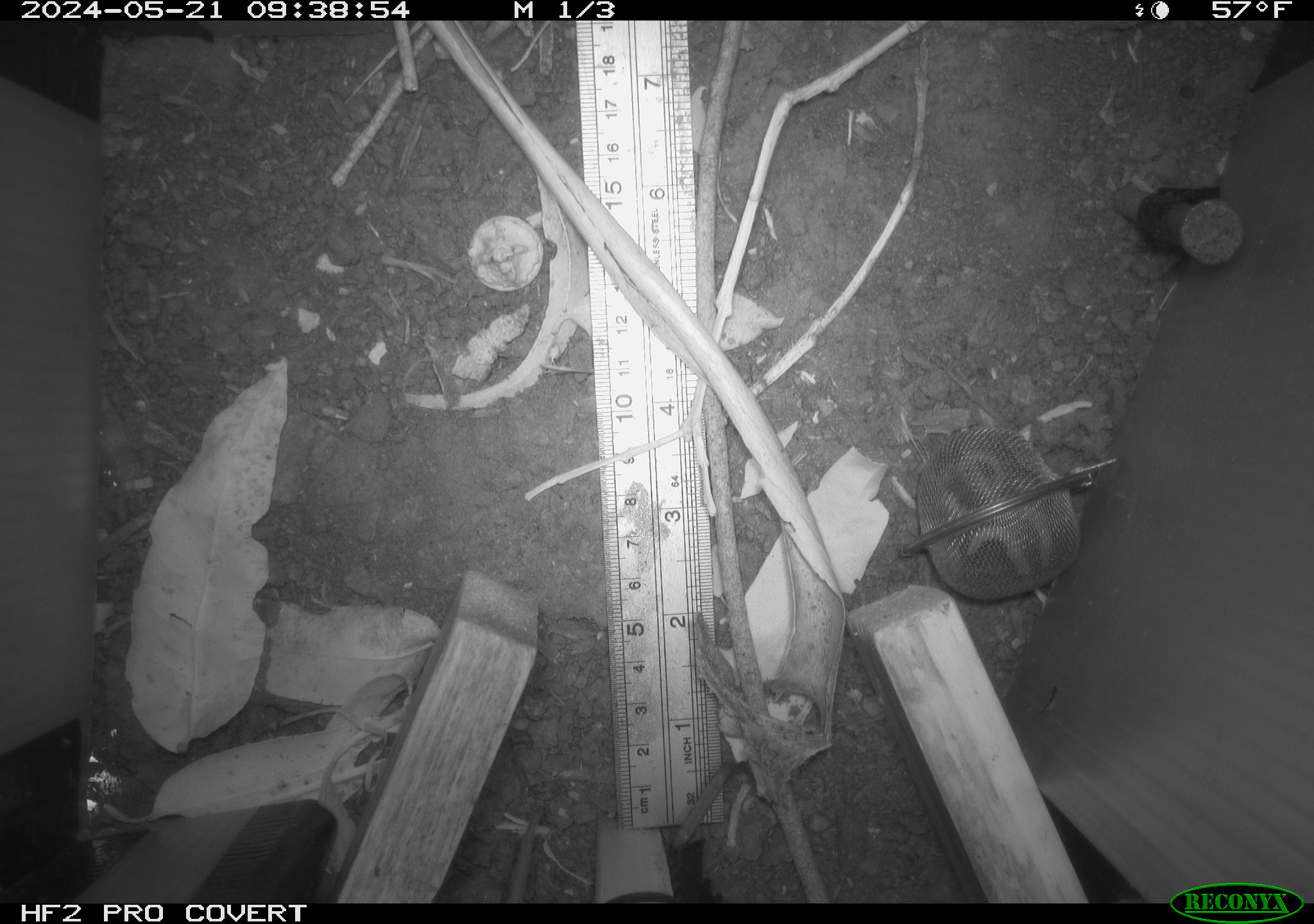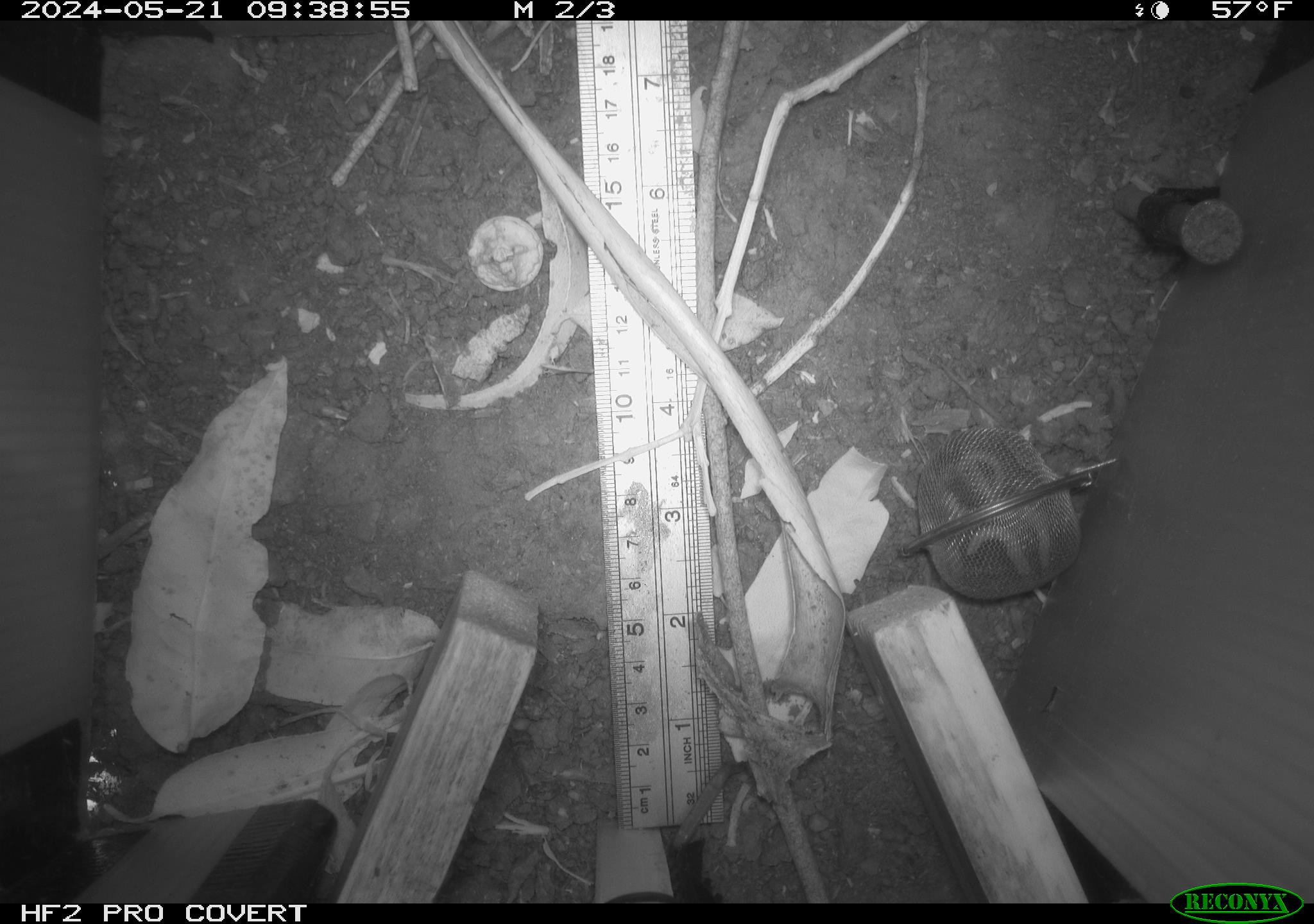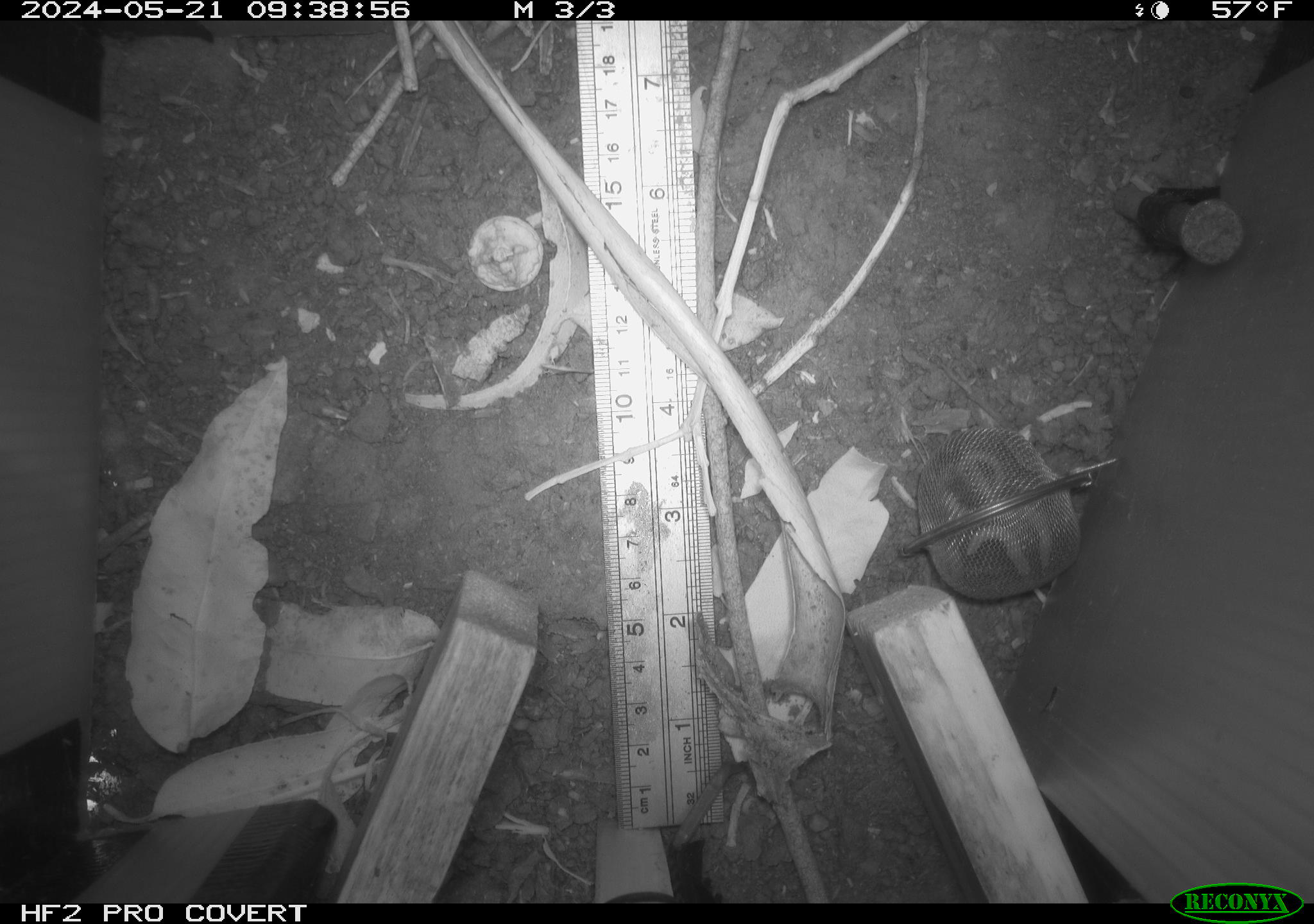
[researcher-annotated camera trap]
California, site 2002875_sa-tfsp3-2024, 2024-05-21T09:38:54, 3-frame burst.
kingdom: Animalia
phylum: Chordata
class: Mammalia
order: Rodentia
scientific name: Rodentia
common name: rodent